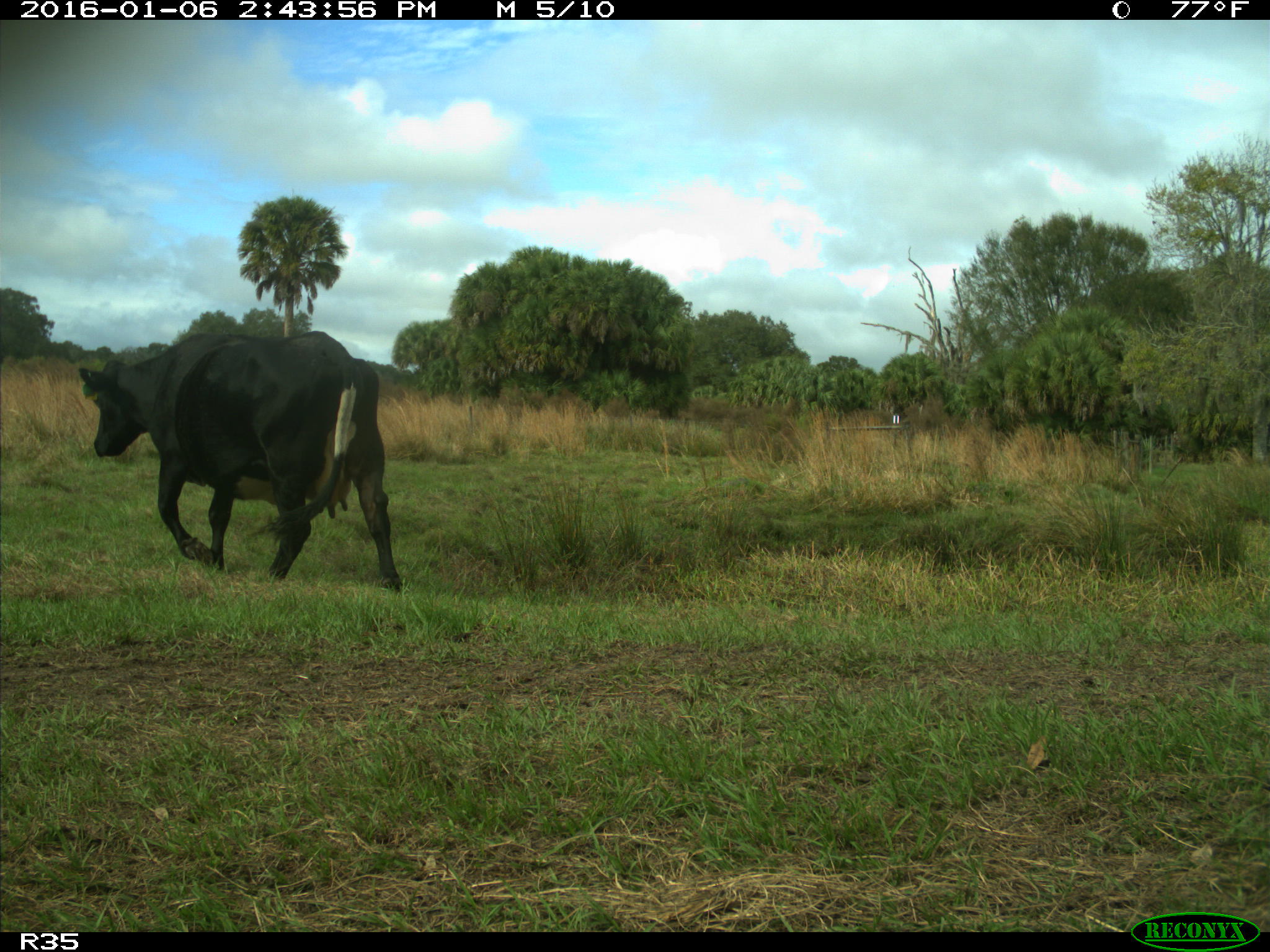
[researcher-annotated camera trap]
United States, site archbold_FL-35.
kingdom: Animalia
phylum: Chordata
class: Mammalia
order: Artiodactyla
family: Bovidae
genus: Bos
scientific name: Bos taurus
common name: domestic cow